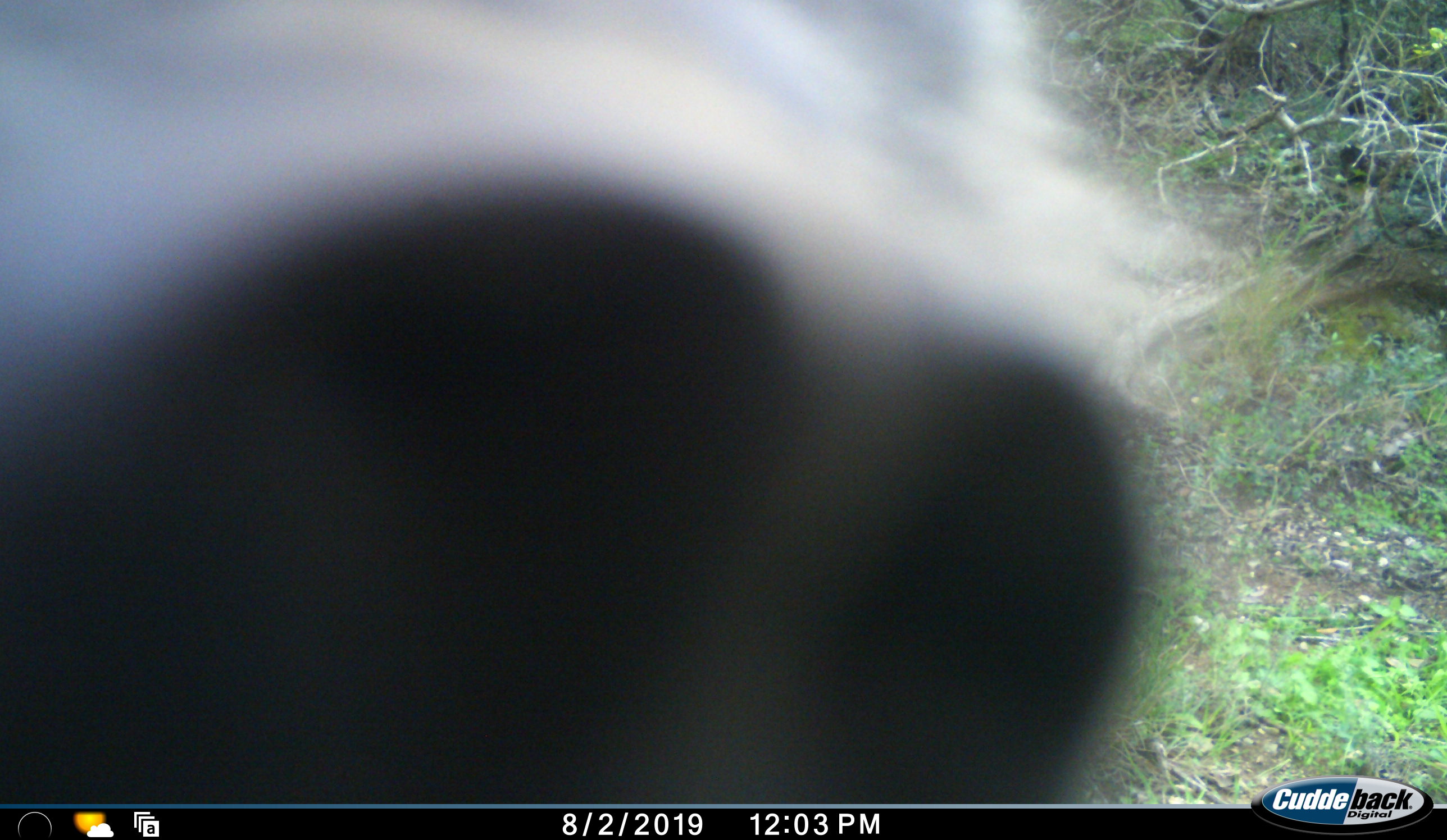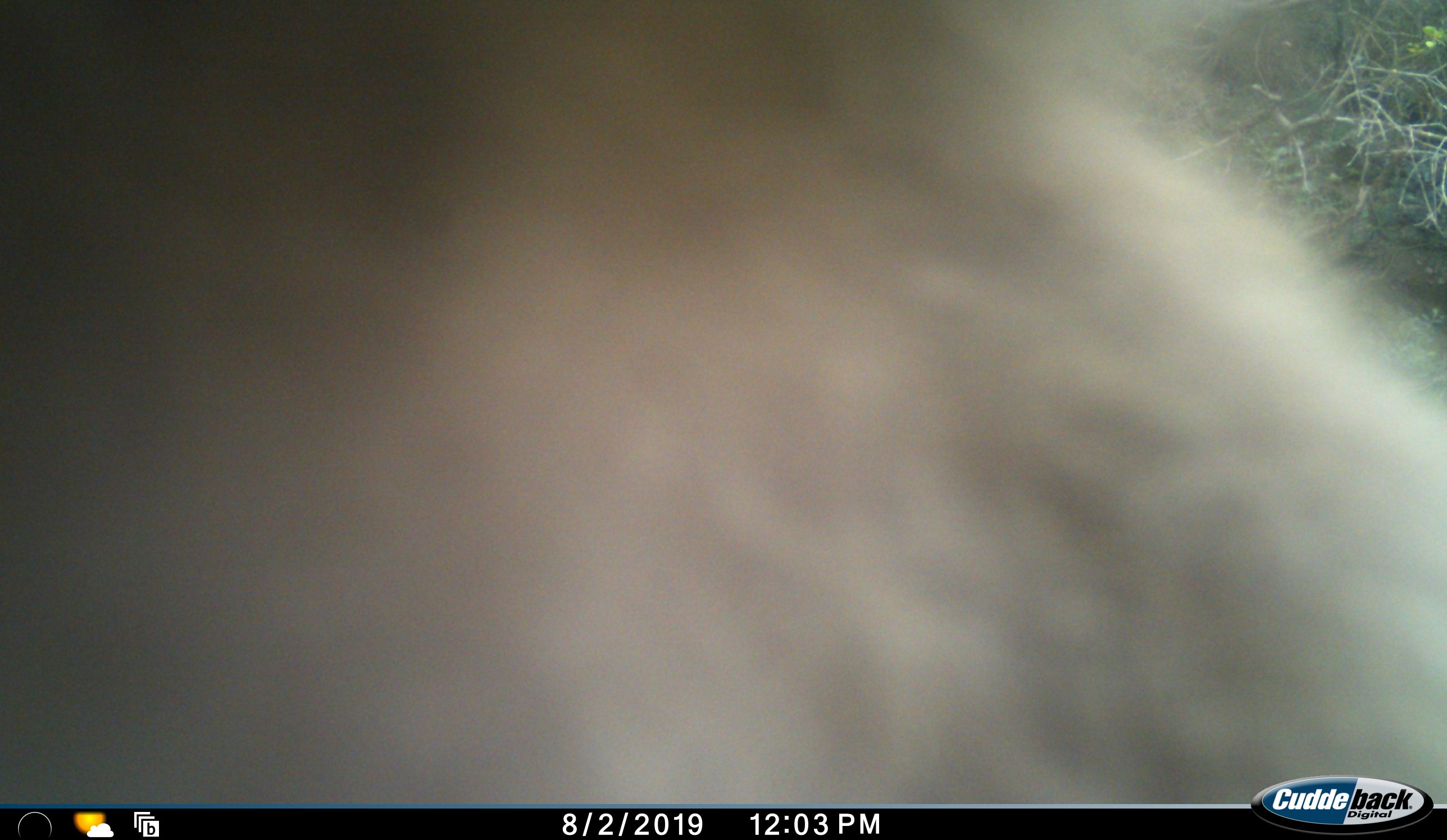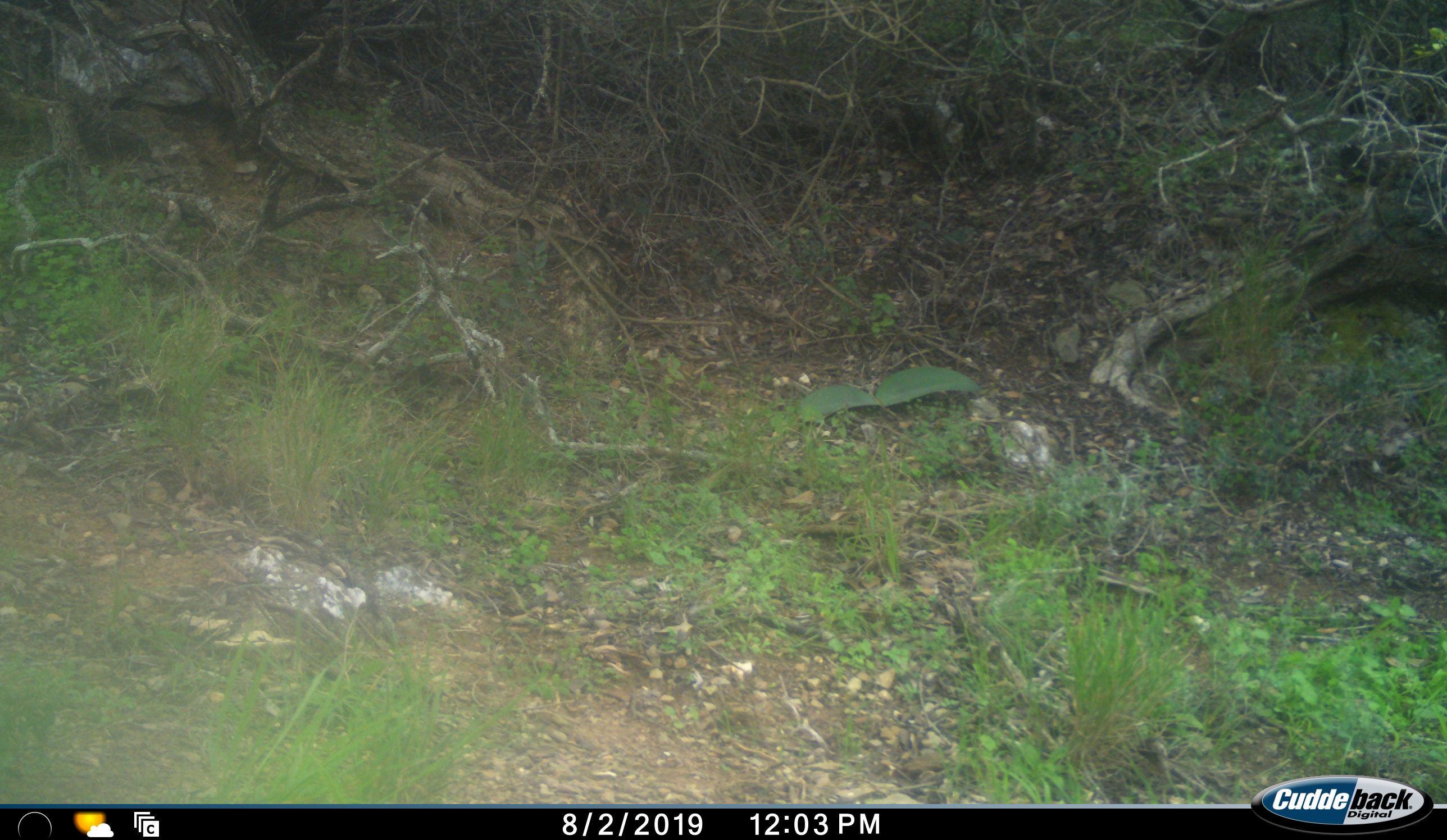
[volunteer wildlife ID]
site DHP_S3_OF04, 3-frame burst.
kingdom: Animalia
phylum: Chordata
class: Mammalia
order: Primates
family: Cercopithecidae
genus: Papio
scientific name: Papio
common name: baboon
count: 1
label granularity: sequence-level